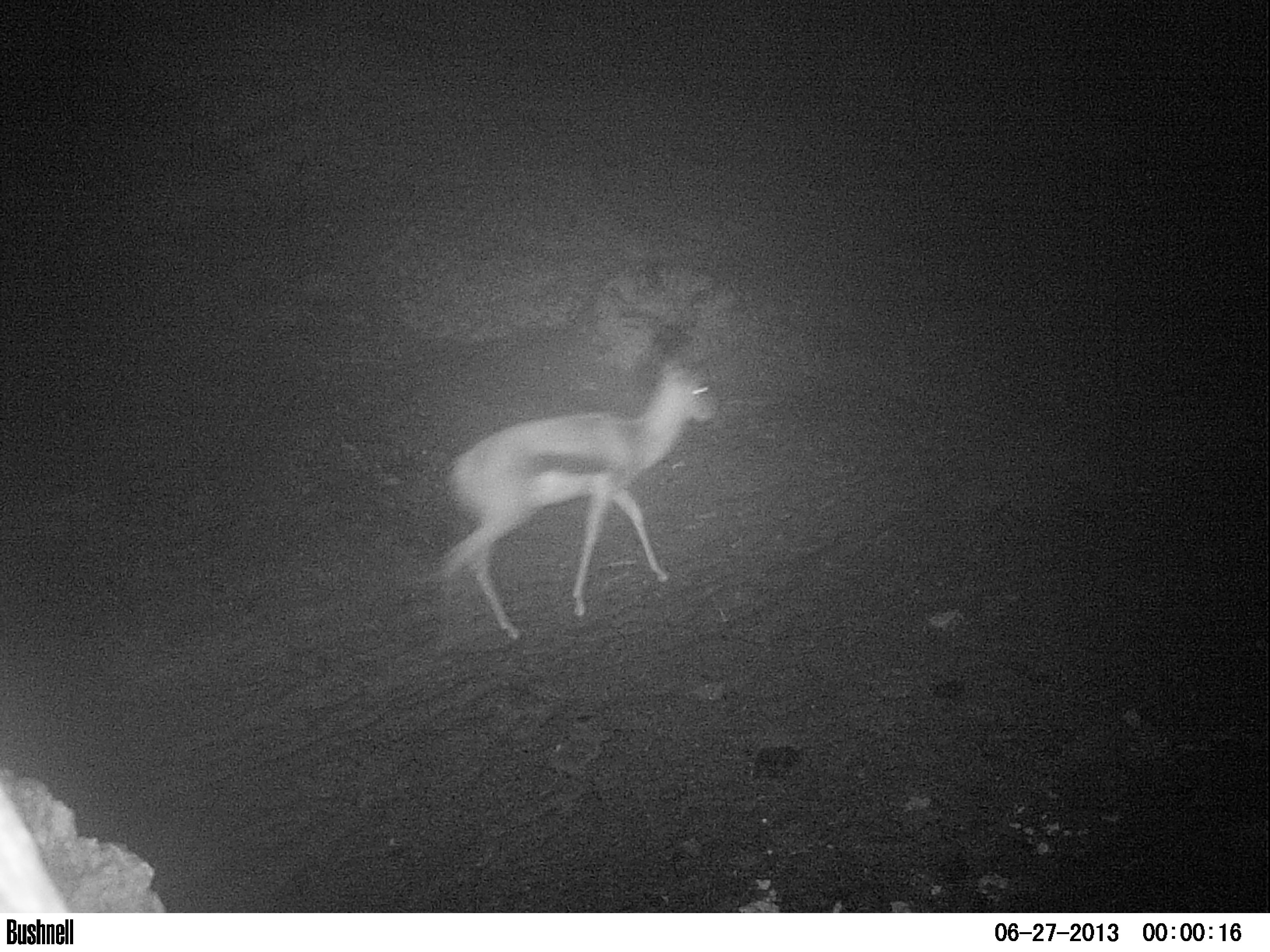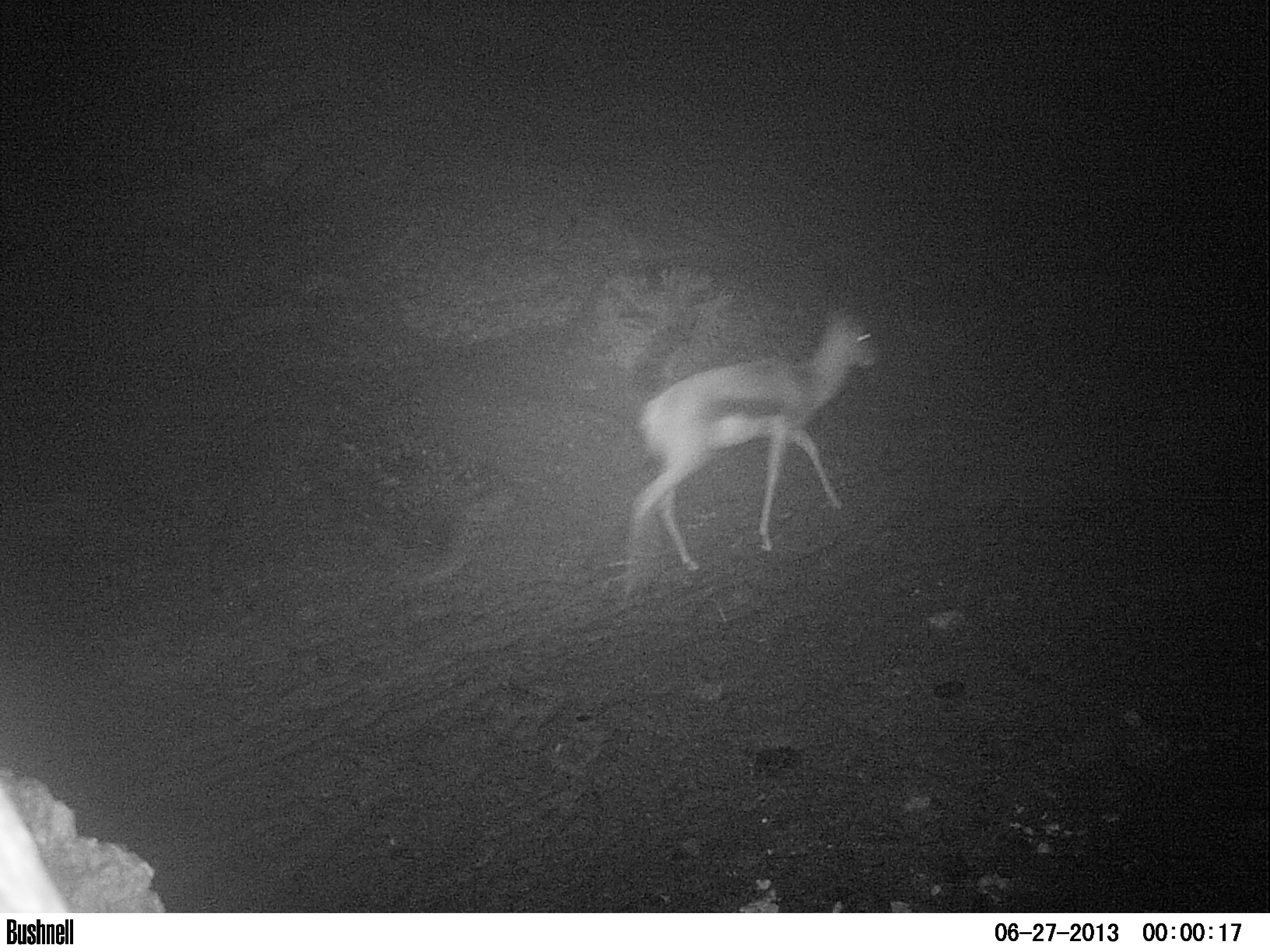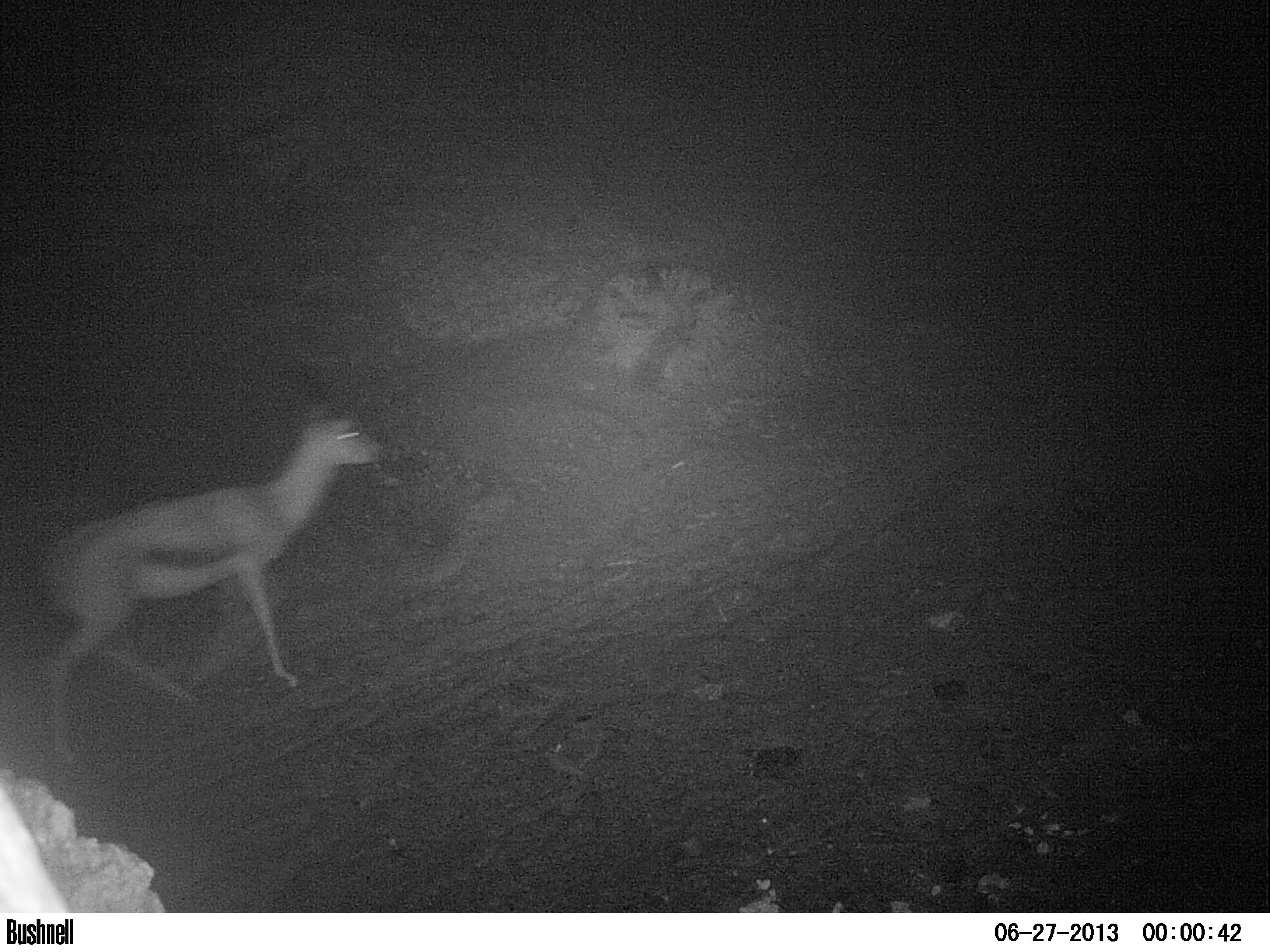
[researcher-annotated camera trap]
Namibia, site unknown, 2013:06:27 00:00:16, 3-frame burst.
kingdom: Animalia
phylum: Chordata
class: Mammalia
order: Artiodactyla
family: Bovidae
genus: Antidorcas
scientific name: Antidorcas marsupialis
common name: springbok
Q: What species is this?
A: Antidorcas marsupialis (springbok).